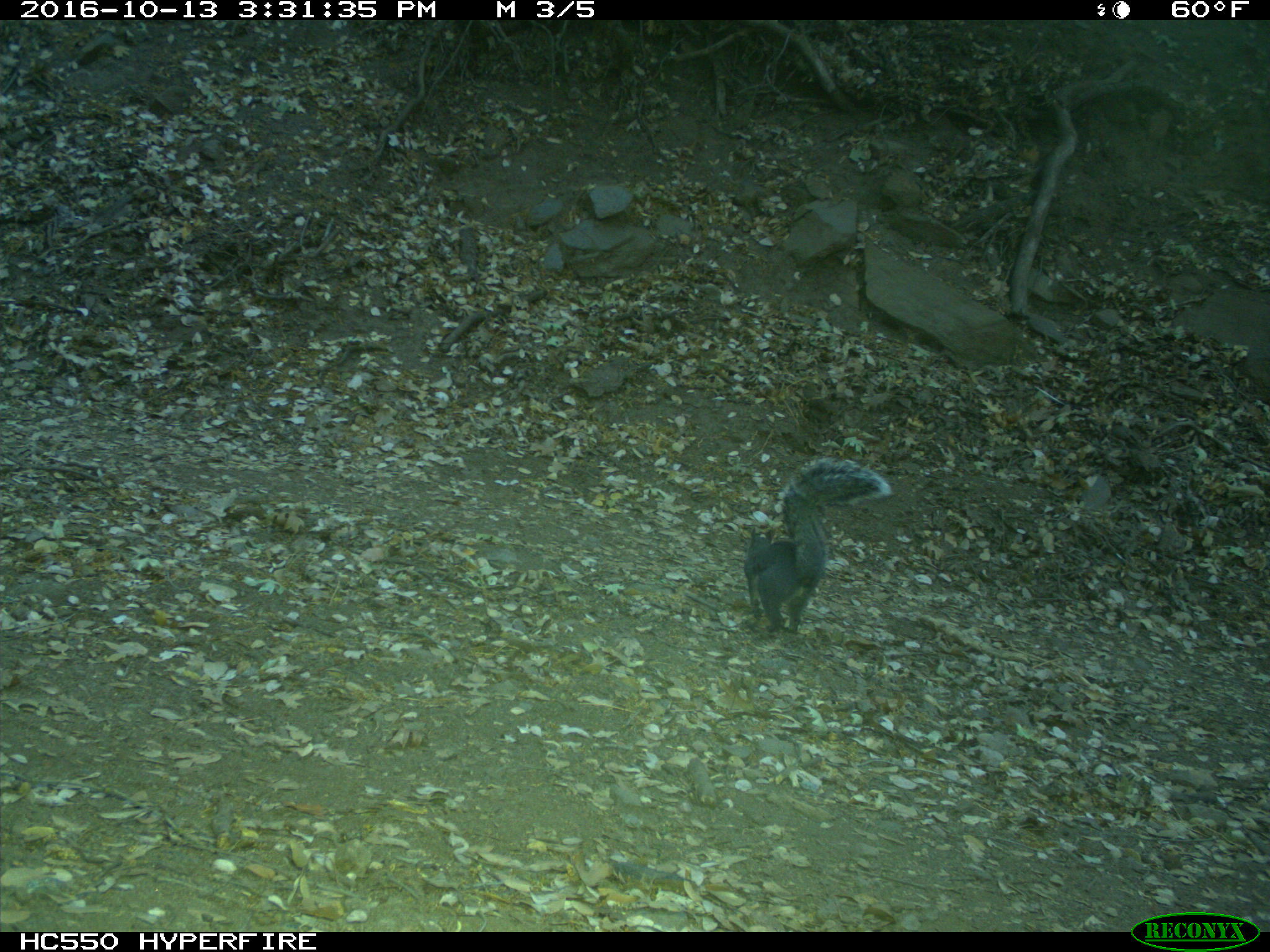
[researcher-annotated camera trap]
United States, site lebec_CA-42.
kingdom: Animalia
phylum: Chordata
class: Mammalia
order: Rodentia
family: Sciuridae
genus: Sciurus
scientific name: Sciurus carolinensis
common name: eastern gray squirrel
Sciurus carolinensis (eastern gray squirrel).